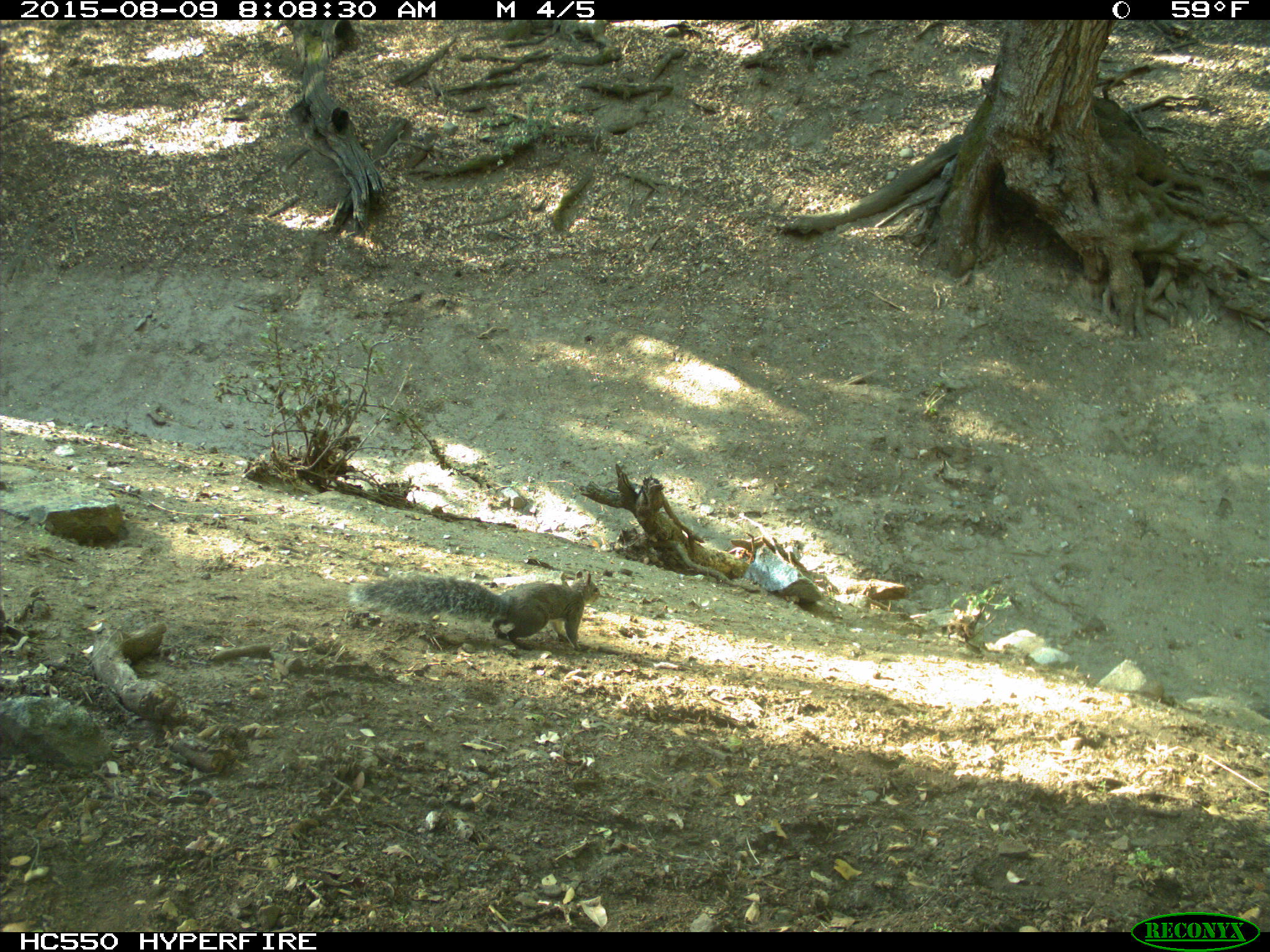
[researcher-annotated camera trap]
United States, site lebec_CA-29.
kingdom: Animalia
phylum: Chordata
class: Mammalia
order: Rodentia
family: Sciuridae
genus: Sciurus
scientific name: Sciurus carolinensis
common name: eastern gray squirrel